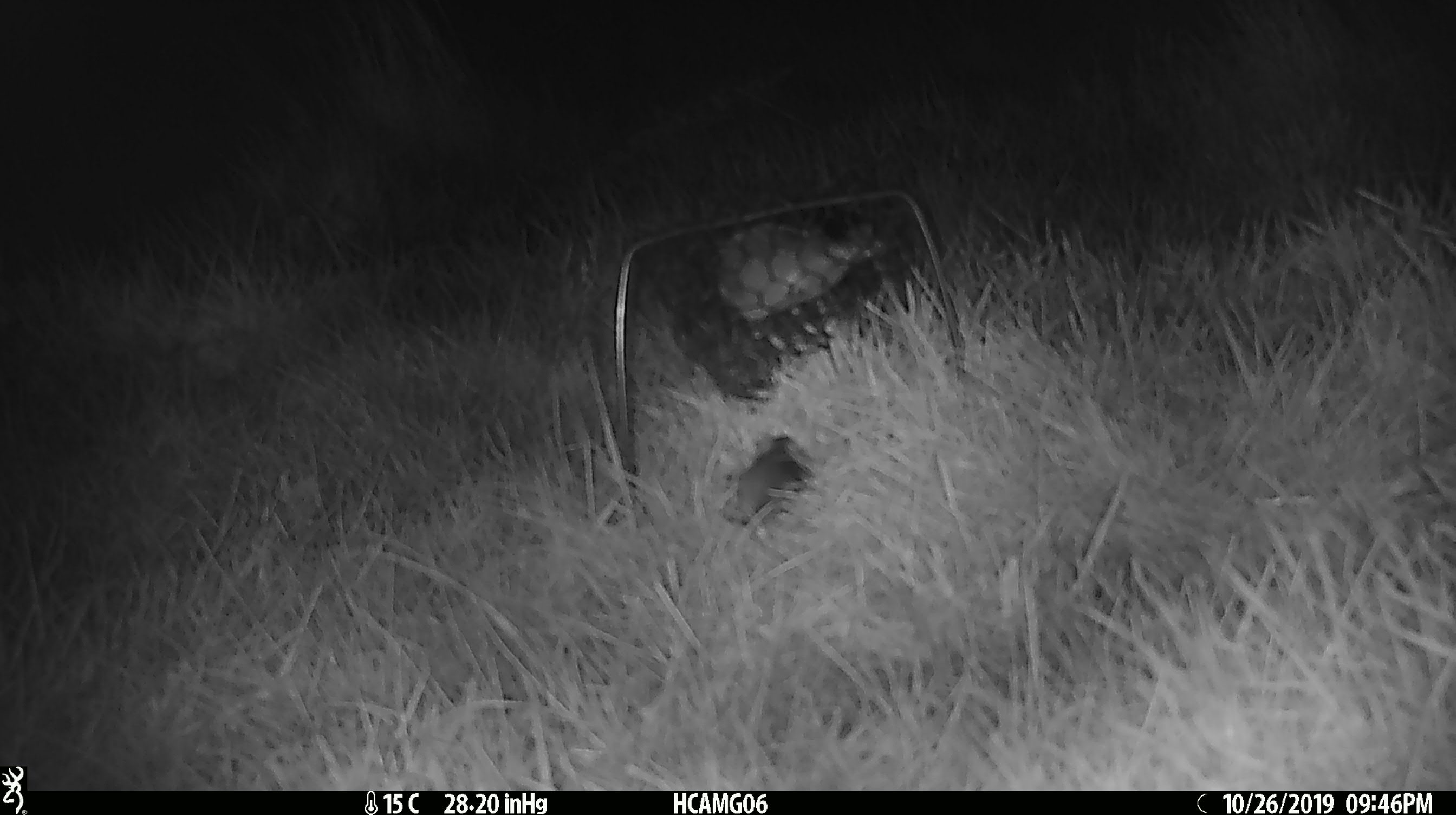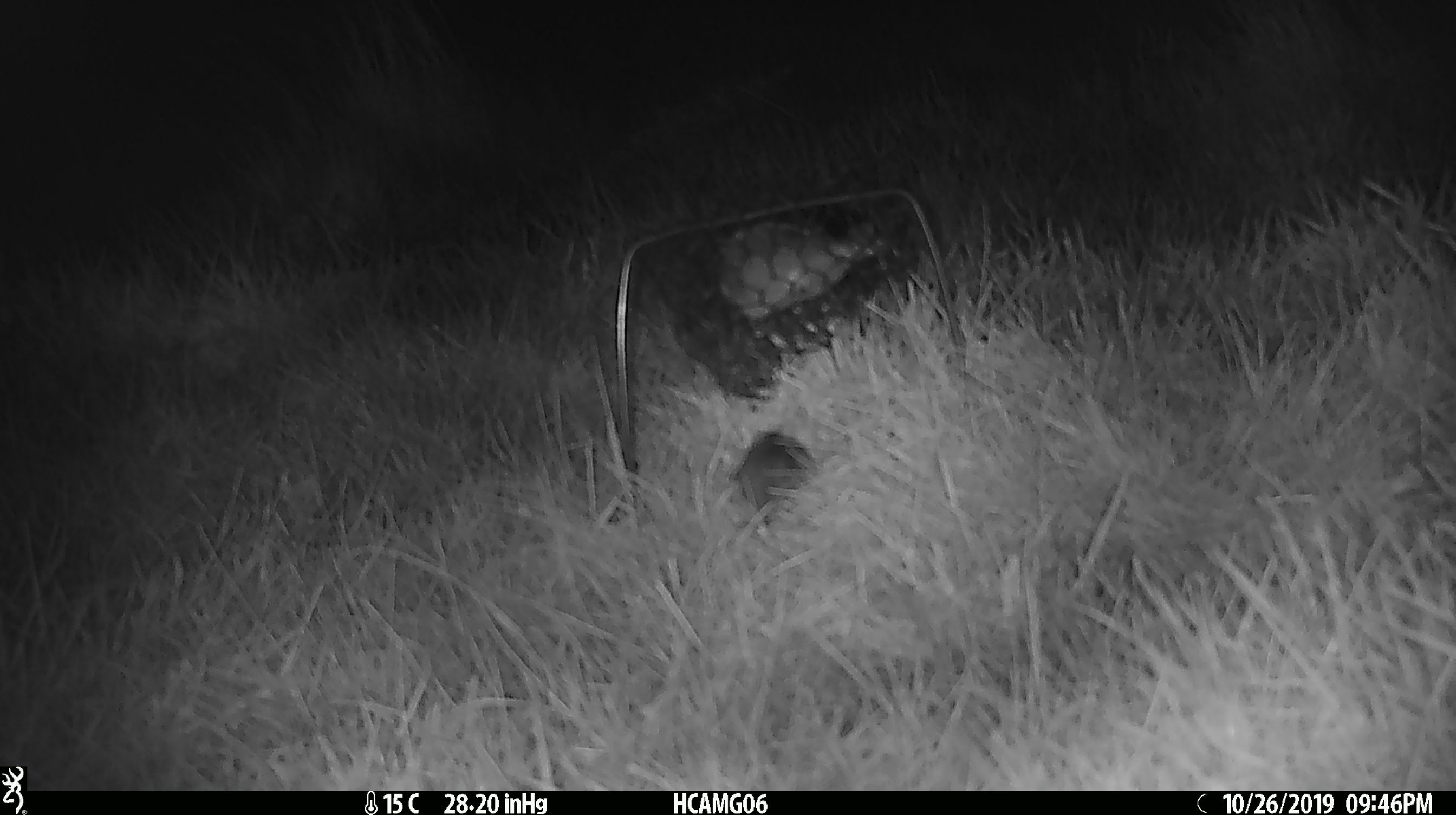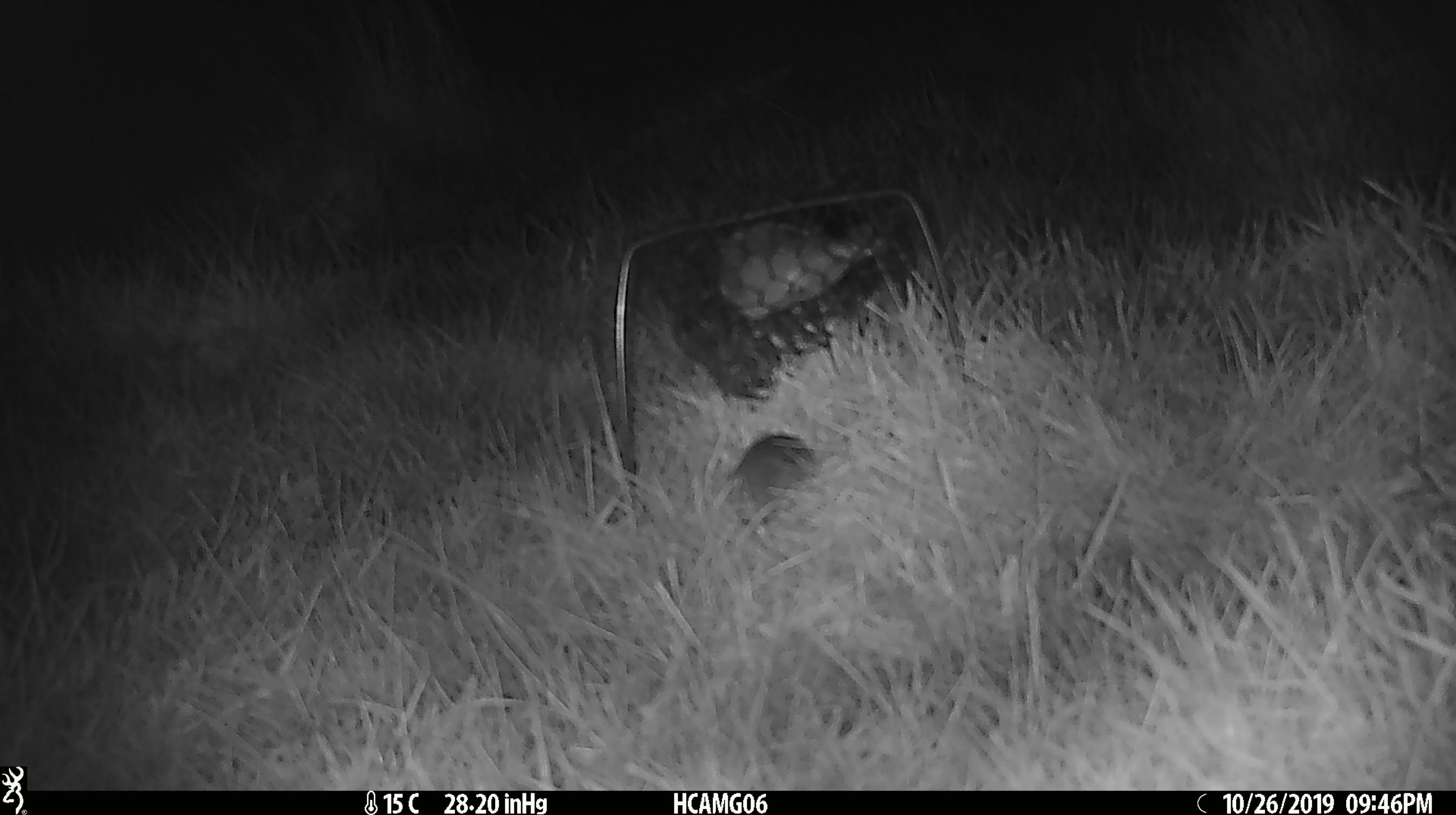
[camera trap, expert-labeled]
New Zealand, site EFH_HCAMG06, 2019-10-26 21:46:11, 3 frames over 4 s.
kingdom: Animalia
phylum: Chordata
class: Mammalia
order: Rodentia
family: Muridae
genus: Mus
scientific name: Mus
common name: mouse